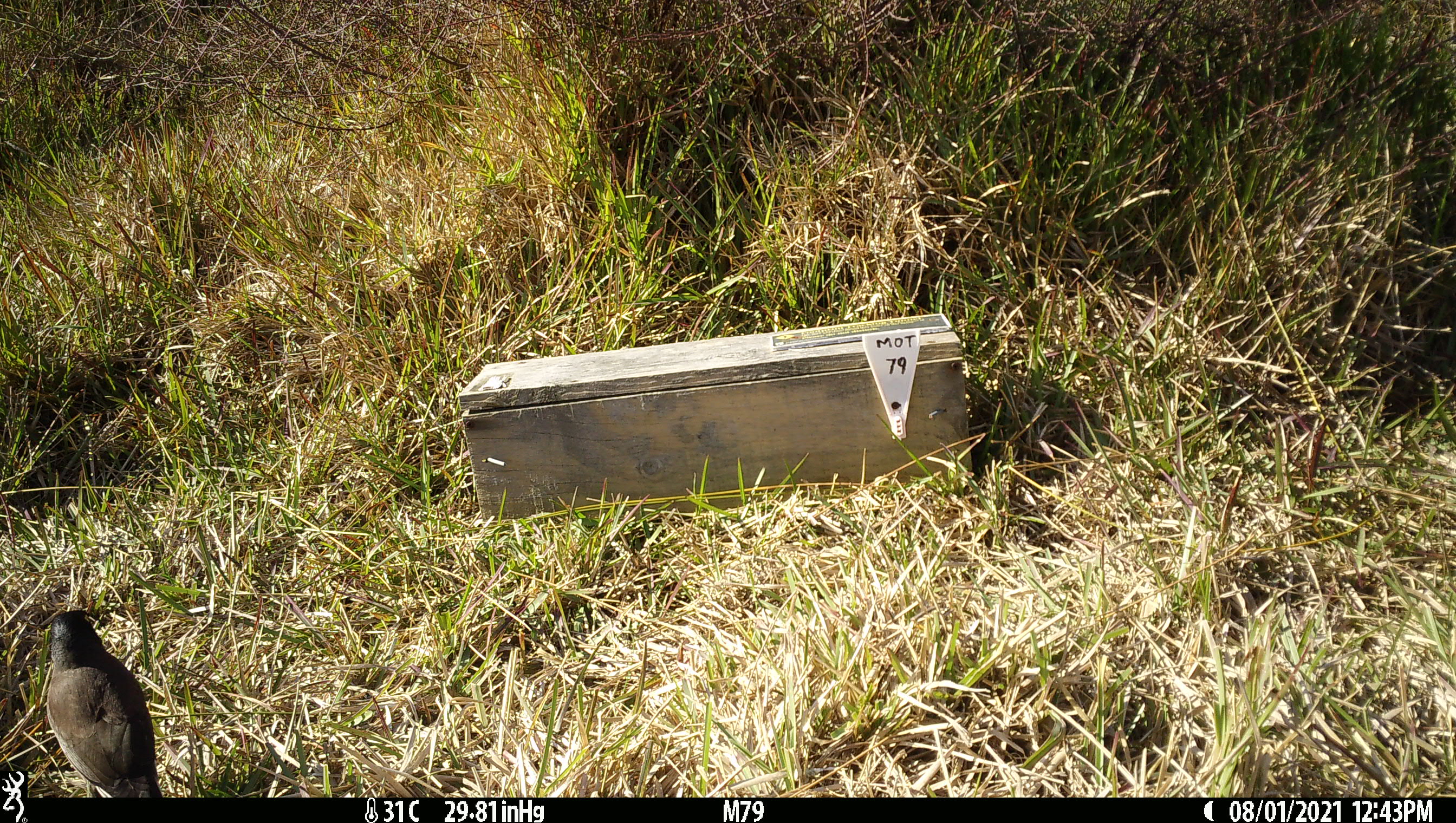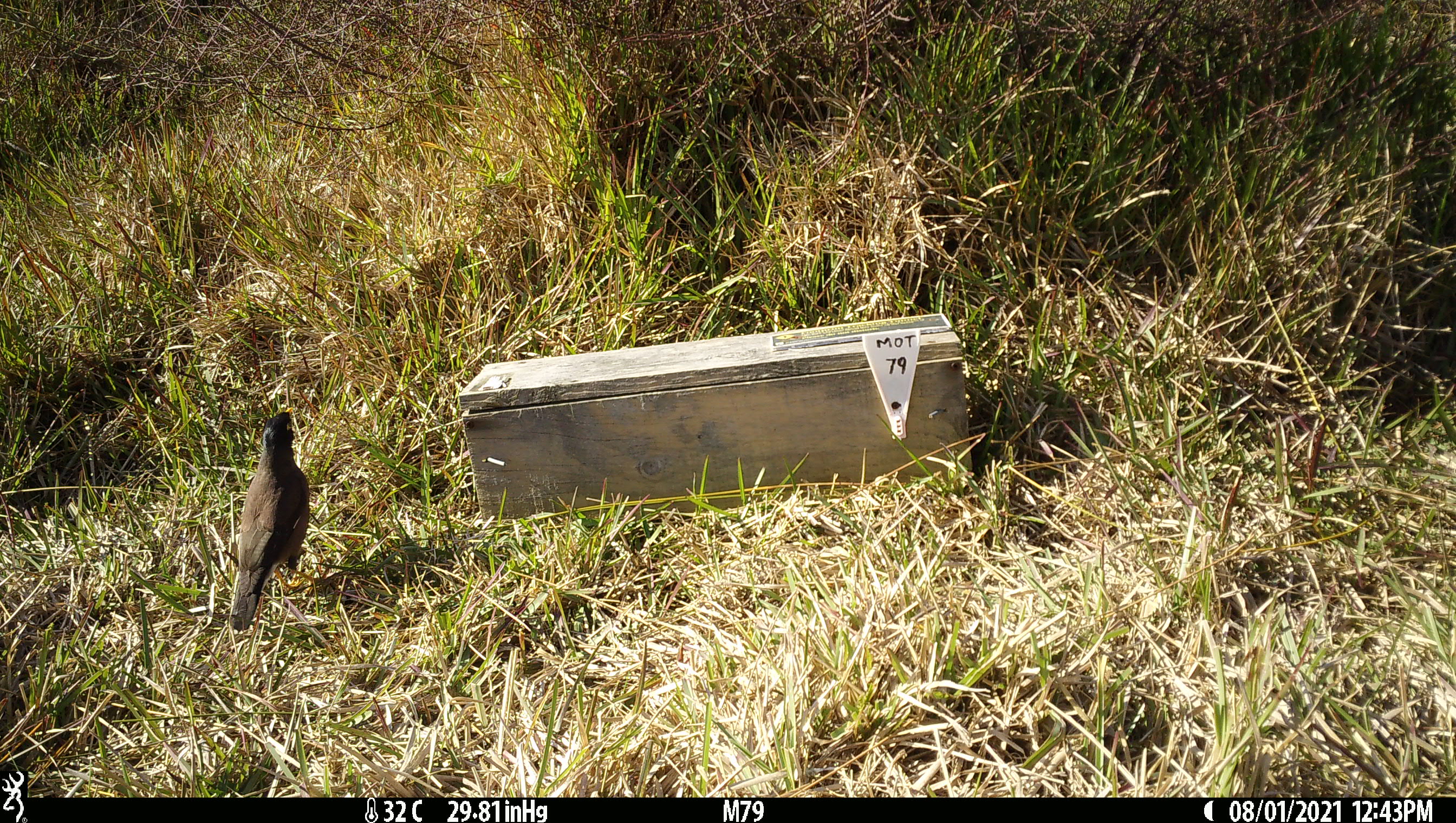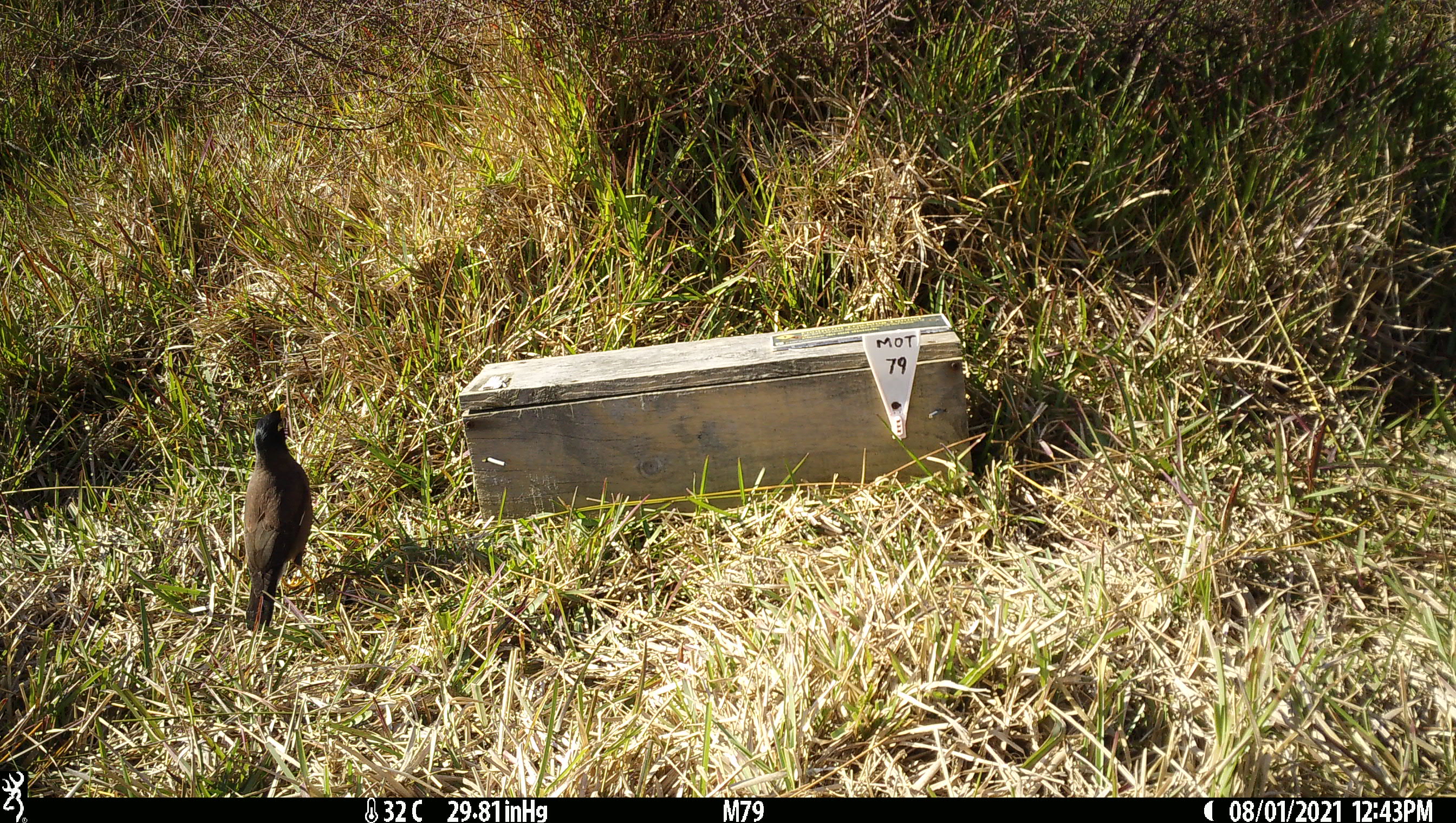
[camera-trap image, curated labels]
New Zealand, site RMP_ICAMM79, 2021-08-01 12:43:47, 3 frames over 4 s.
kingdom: Animalia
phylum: Chordata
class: Aves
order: Passeriformes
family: Sturnidae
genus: Acridotheres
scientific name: Acridotheres tristis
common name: common myna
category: myna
Myna (common myna) (Acridotheres tristis).